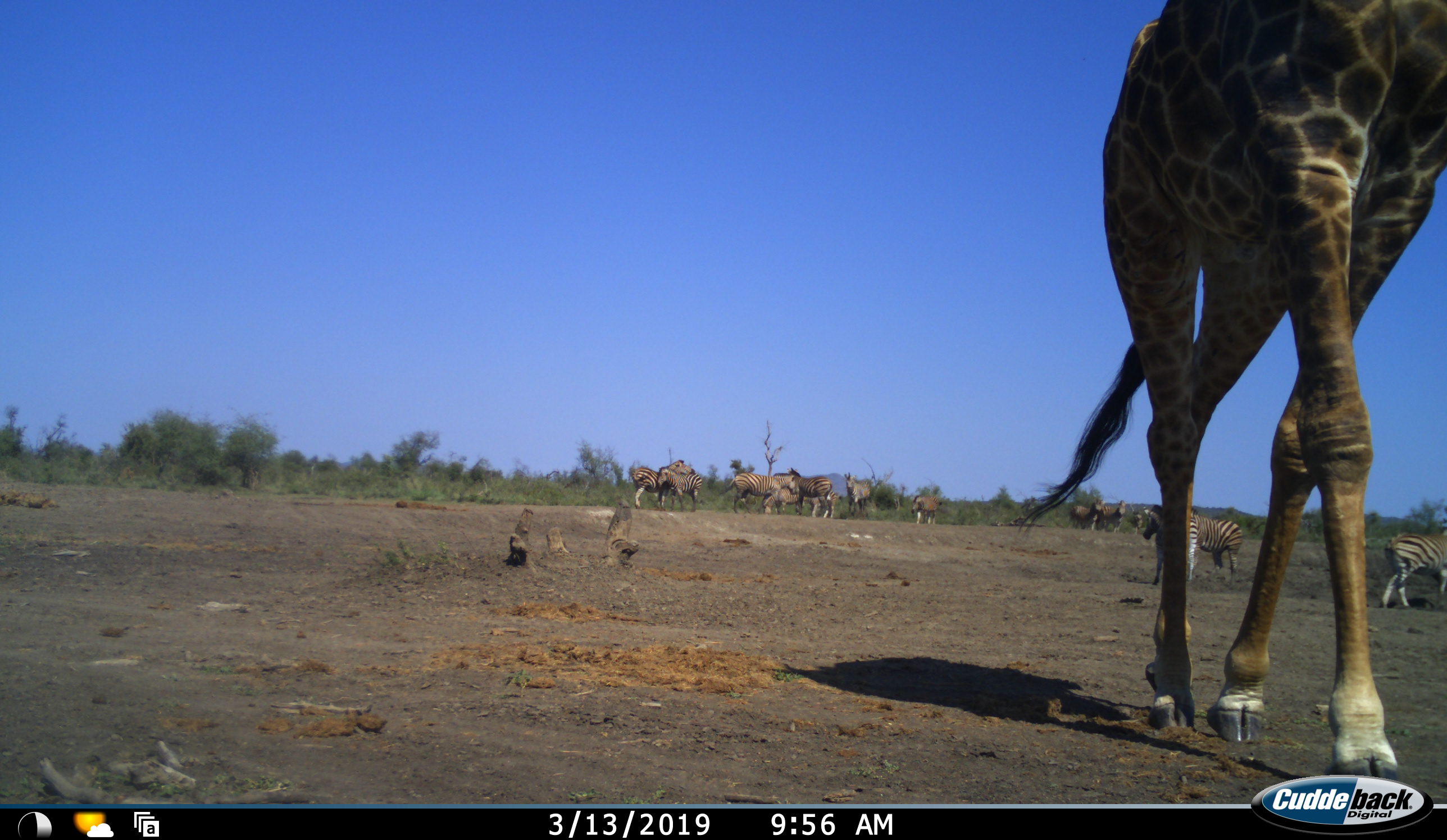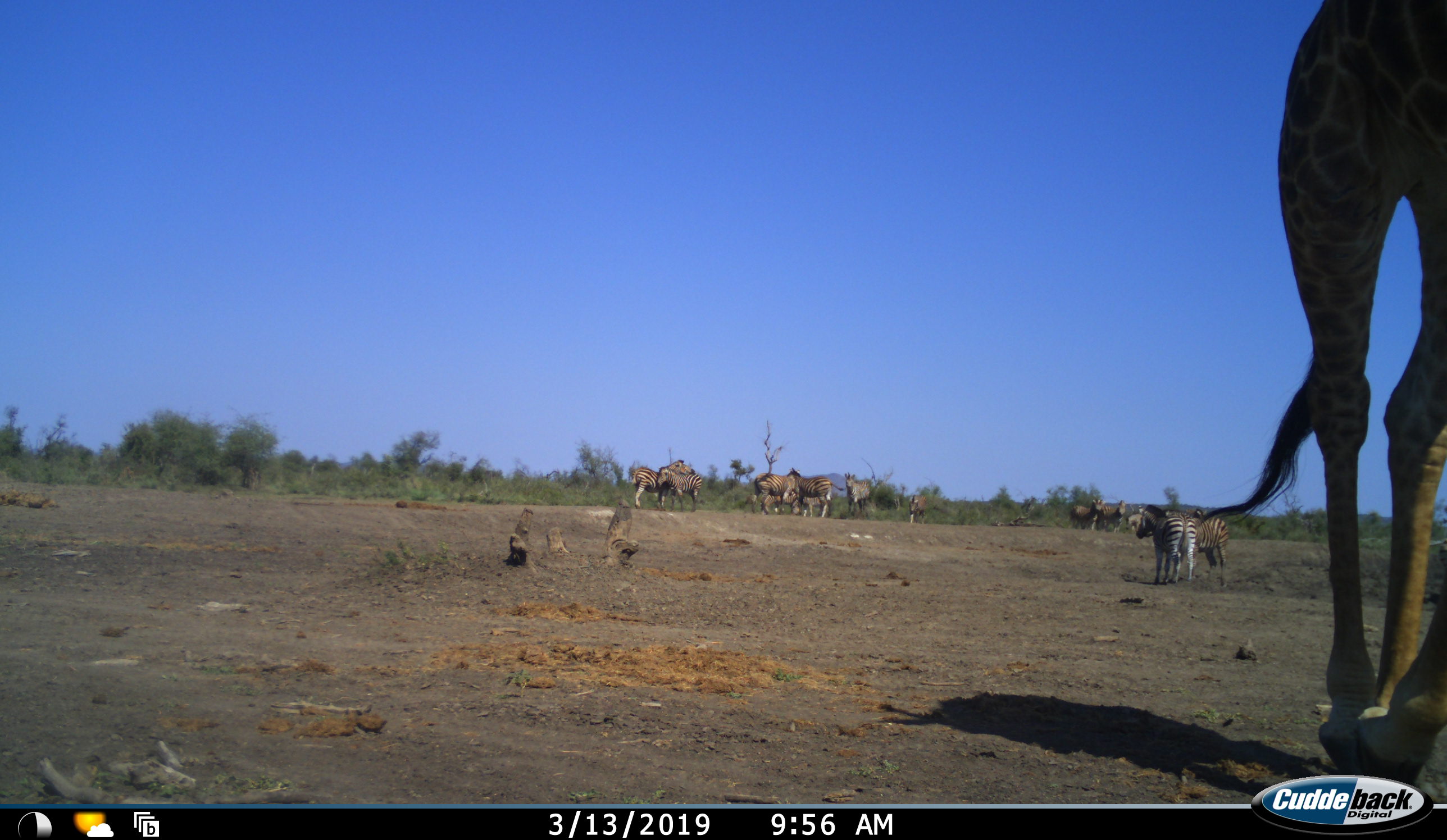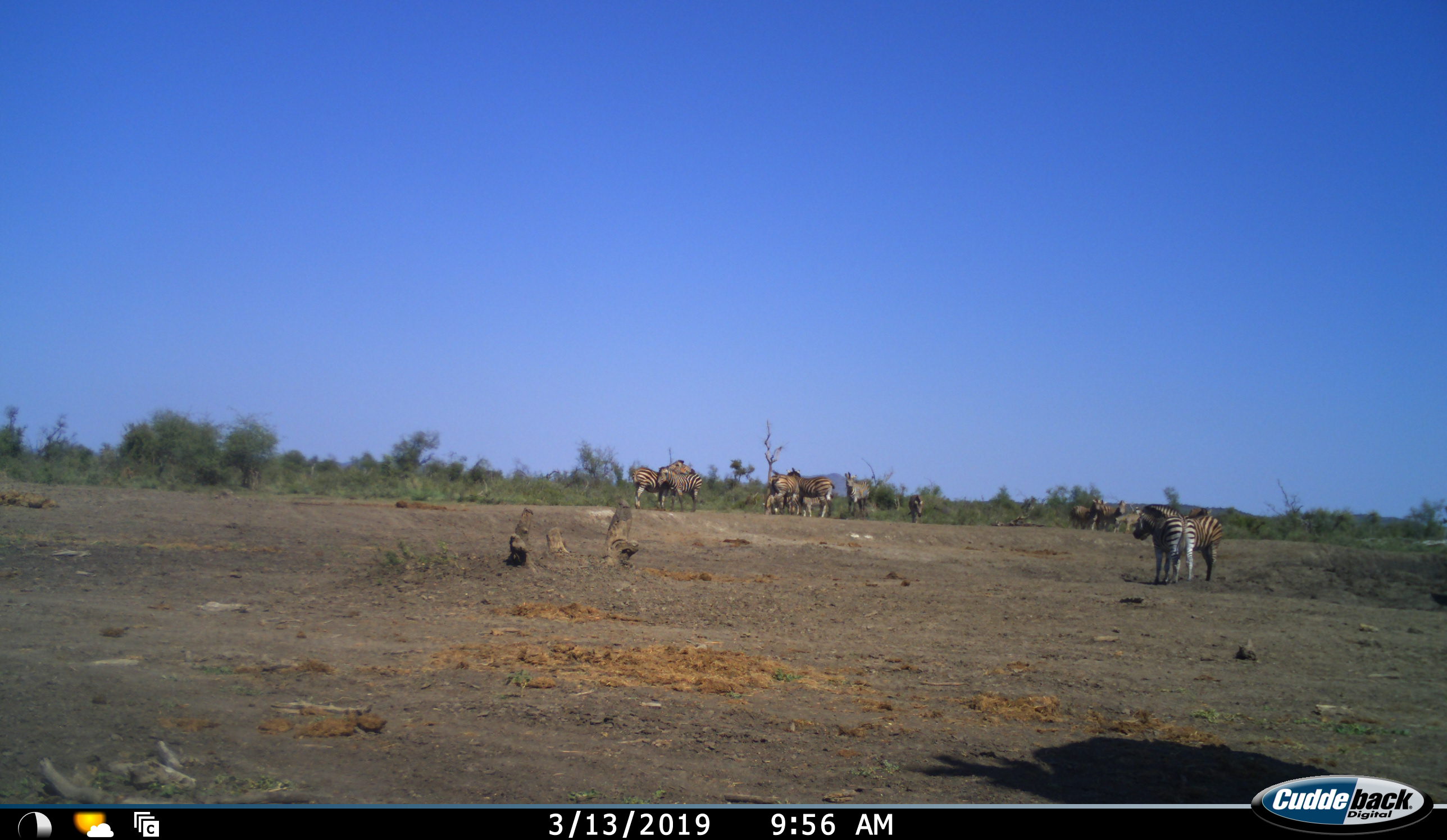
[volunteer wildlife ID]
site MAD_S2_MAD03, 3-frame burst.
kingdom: Animalia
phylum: Chordata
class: Mammalia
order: Artiodactyla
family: Giraffidae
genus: Giraffa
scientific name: Giraffa camelopardalis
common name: giraffe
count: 1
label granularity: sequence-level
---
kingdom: Animalia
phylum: Chordata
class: Mammalia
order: Perissodactyla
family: Equidae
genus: Equus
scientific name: Equus quagga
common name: plains zebra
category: zebraplains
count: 11-50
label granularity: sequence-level